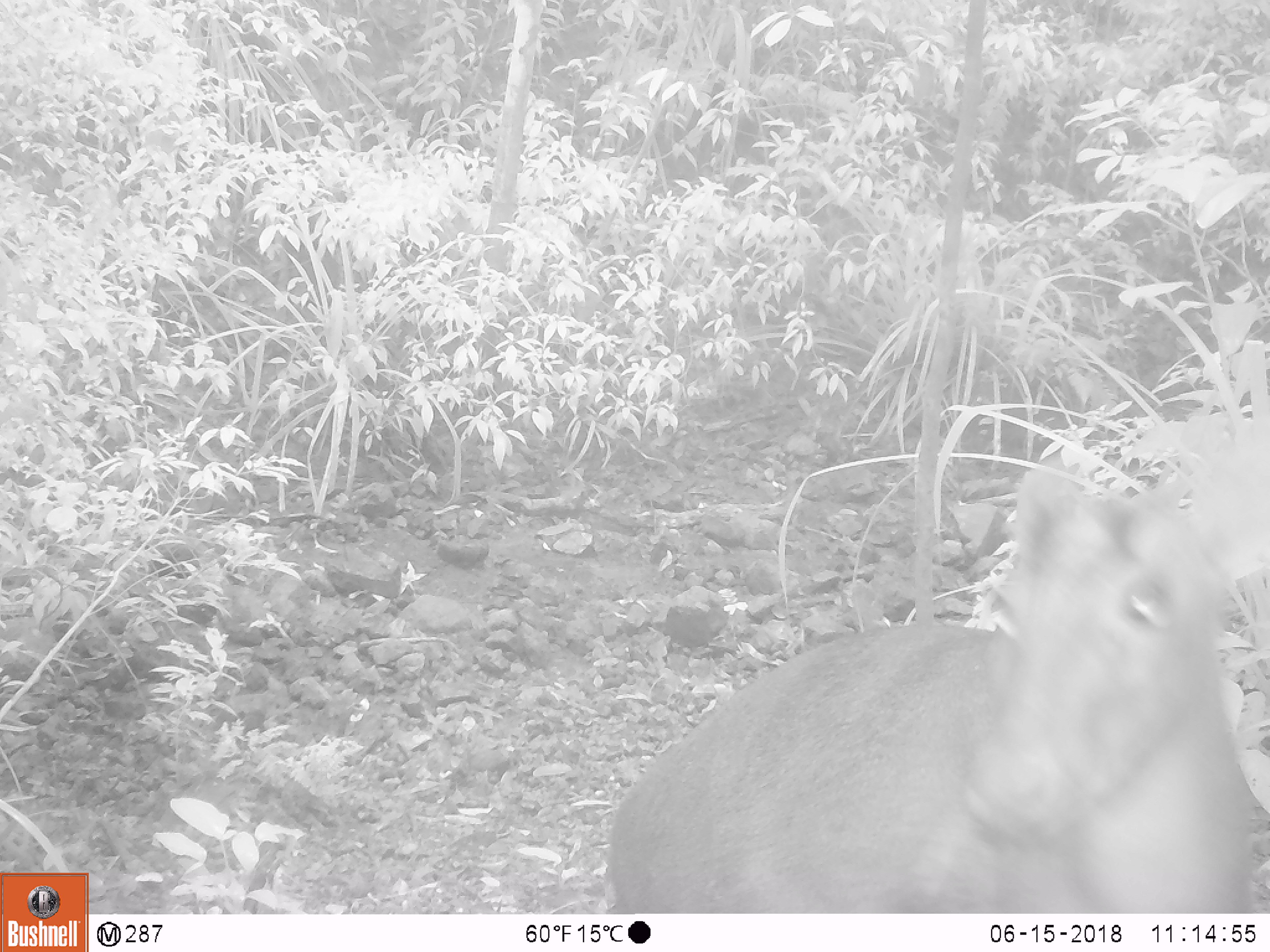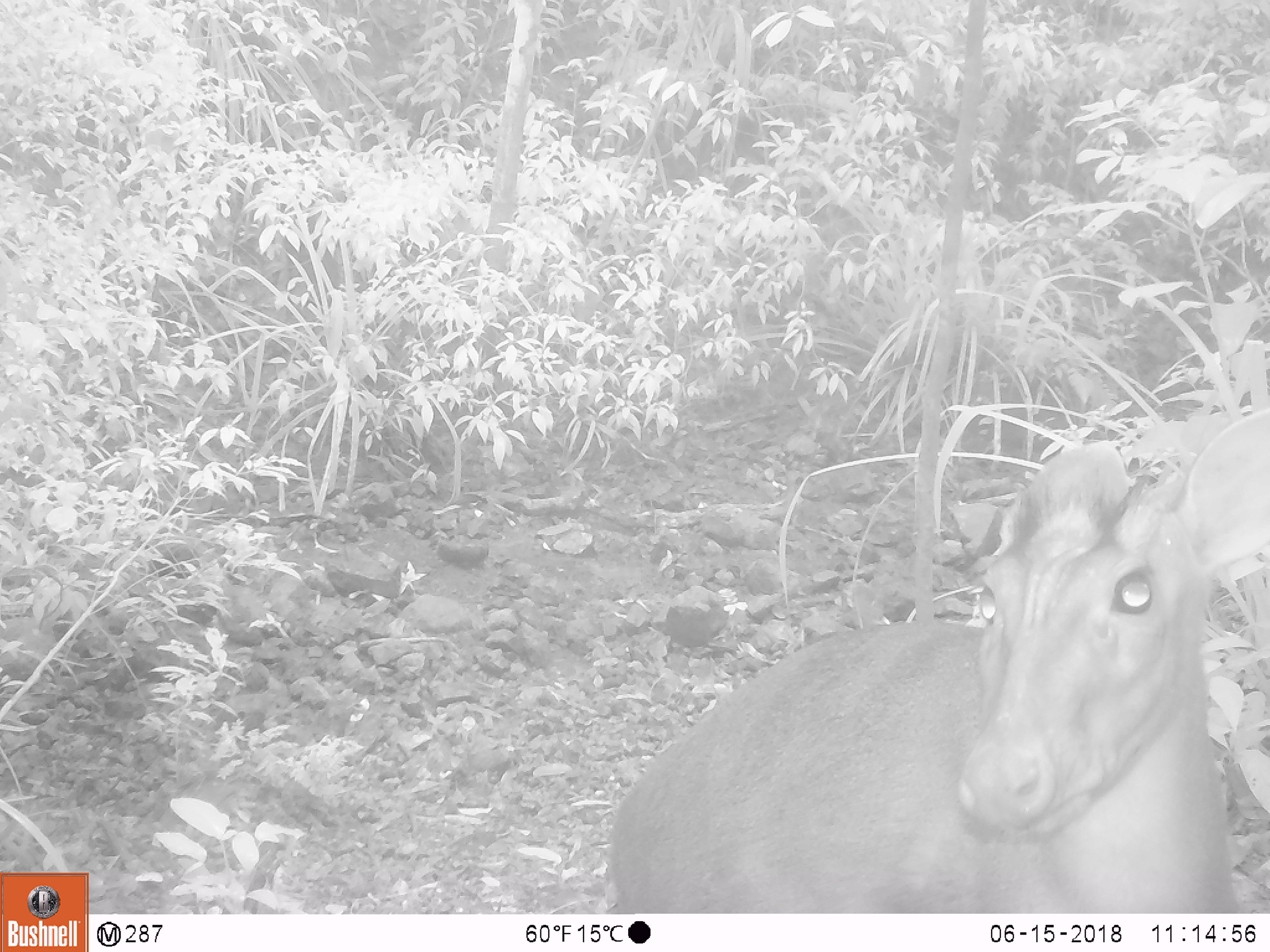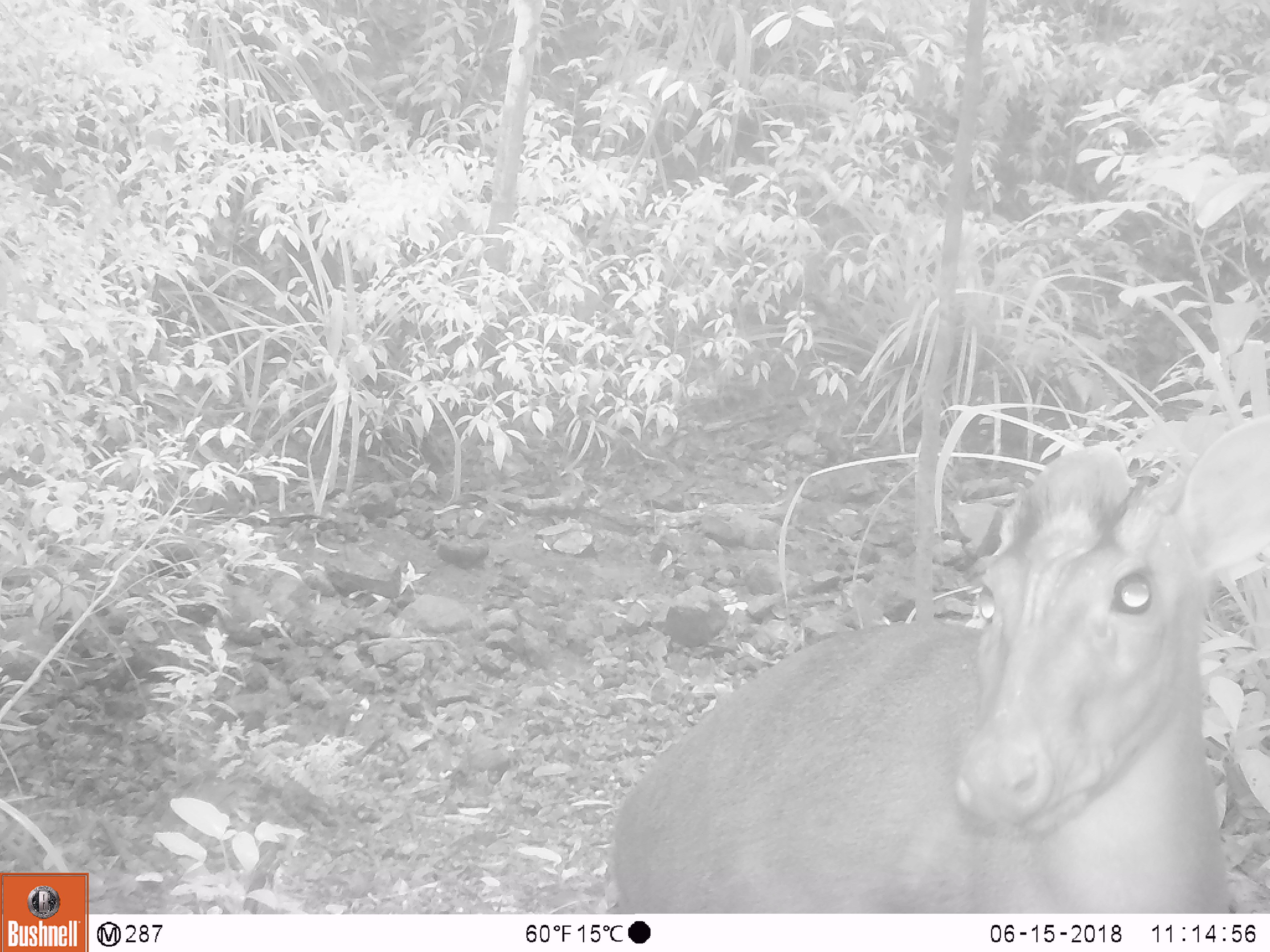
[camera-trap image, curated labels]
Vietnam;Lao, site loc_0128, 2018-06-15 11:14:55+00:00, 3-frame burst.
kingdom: Animalia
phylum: Chordata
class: Mammalia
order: Artiodactyla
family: Cervidae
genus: Muntiacus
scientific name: Muntiacus rooseveltorum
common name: roosevelt's muntjac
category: roosevelts muntjac group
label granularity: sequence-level